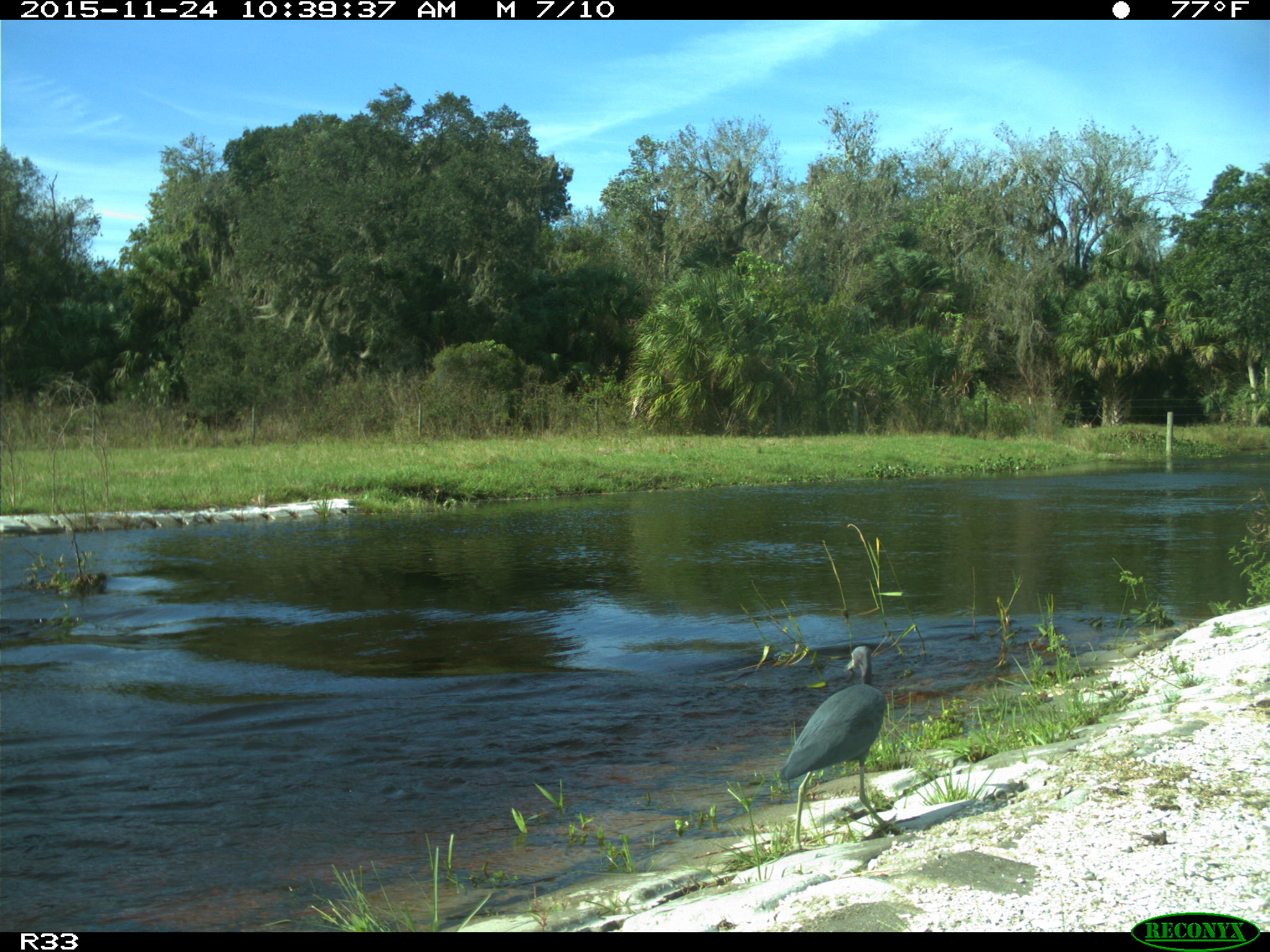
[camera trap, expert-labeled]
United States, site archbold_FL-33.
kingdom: Animalia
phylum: Chordata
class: Aves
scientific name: Aves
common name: birds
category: unidentified bird